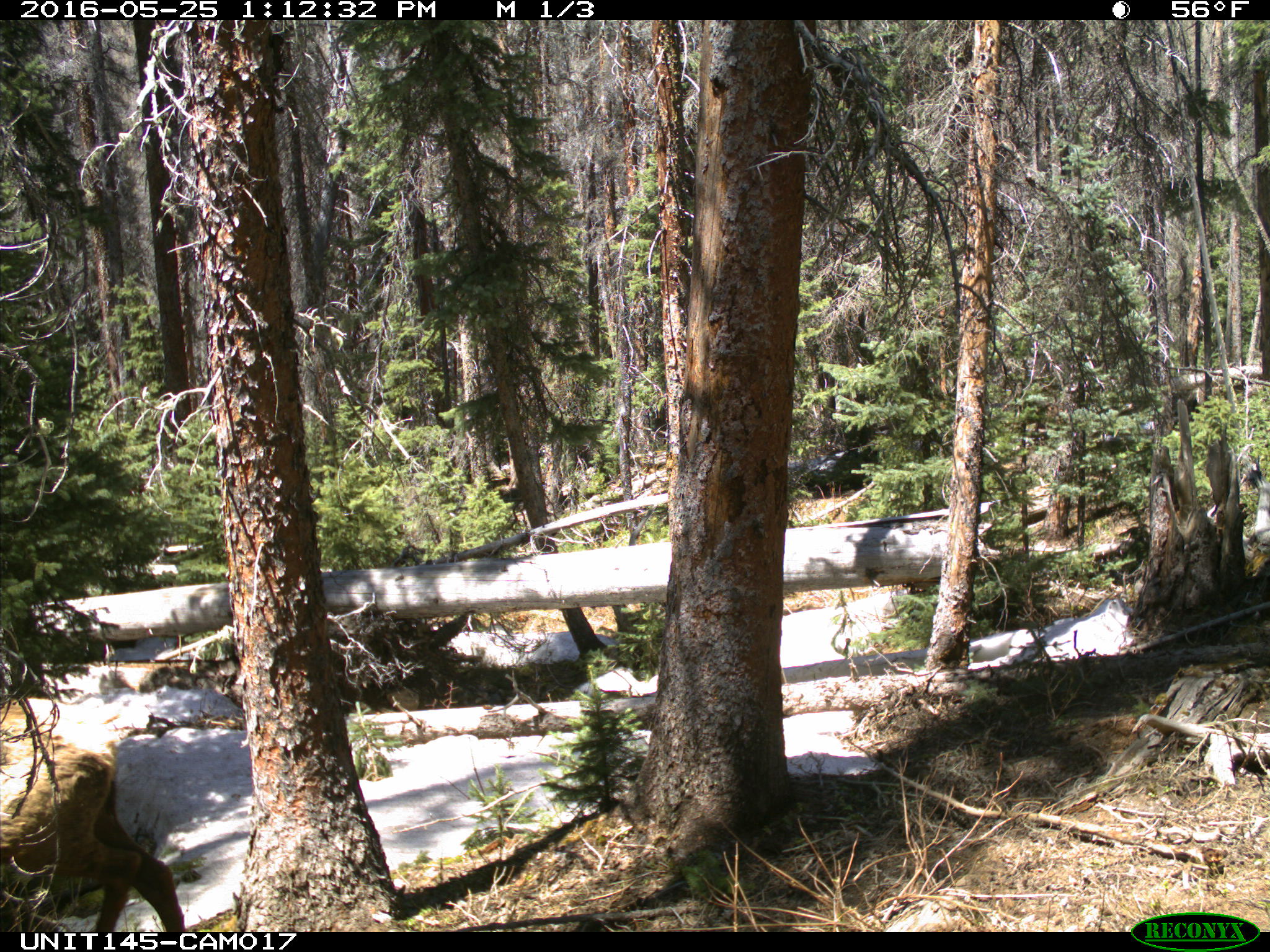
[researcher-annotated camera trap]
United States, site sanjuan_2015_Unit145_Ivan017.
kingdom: Animalia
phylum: Chordata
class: Mammalia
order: Artiodactyla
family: Cervidae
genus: Cervus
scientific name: Cervus elaphus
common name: red deer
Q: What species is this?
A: Cervus elaphus (red deer).